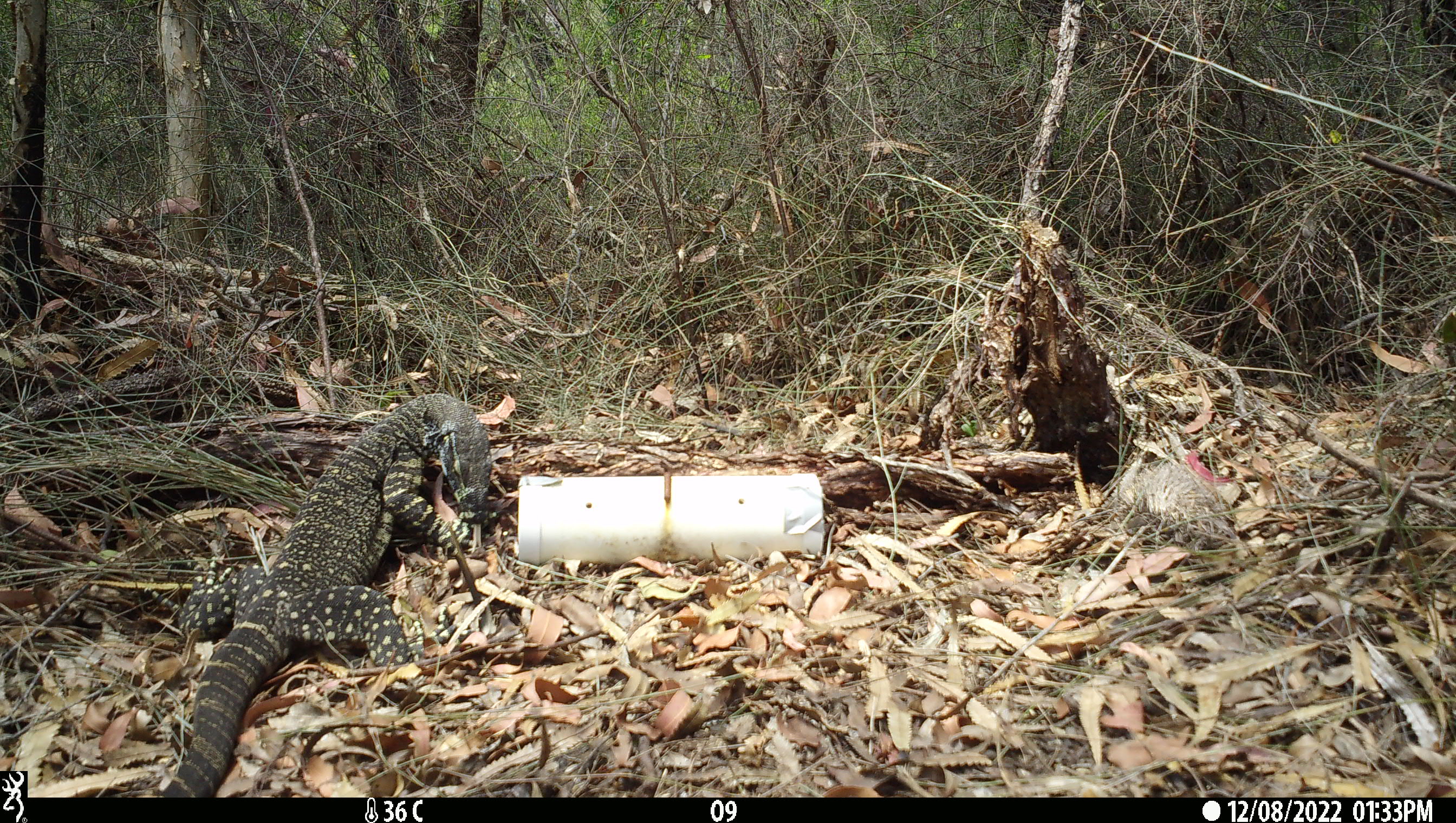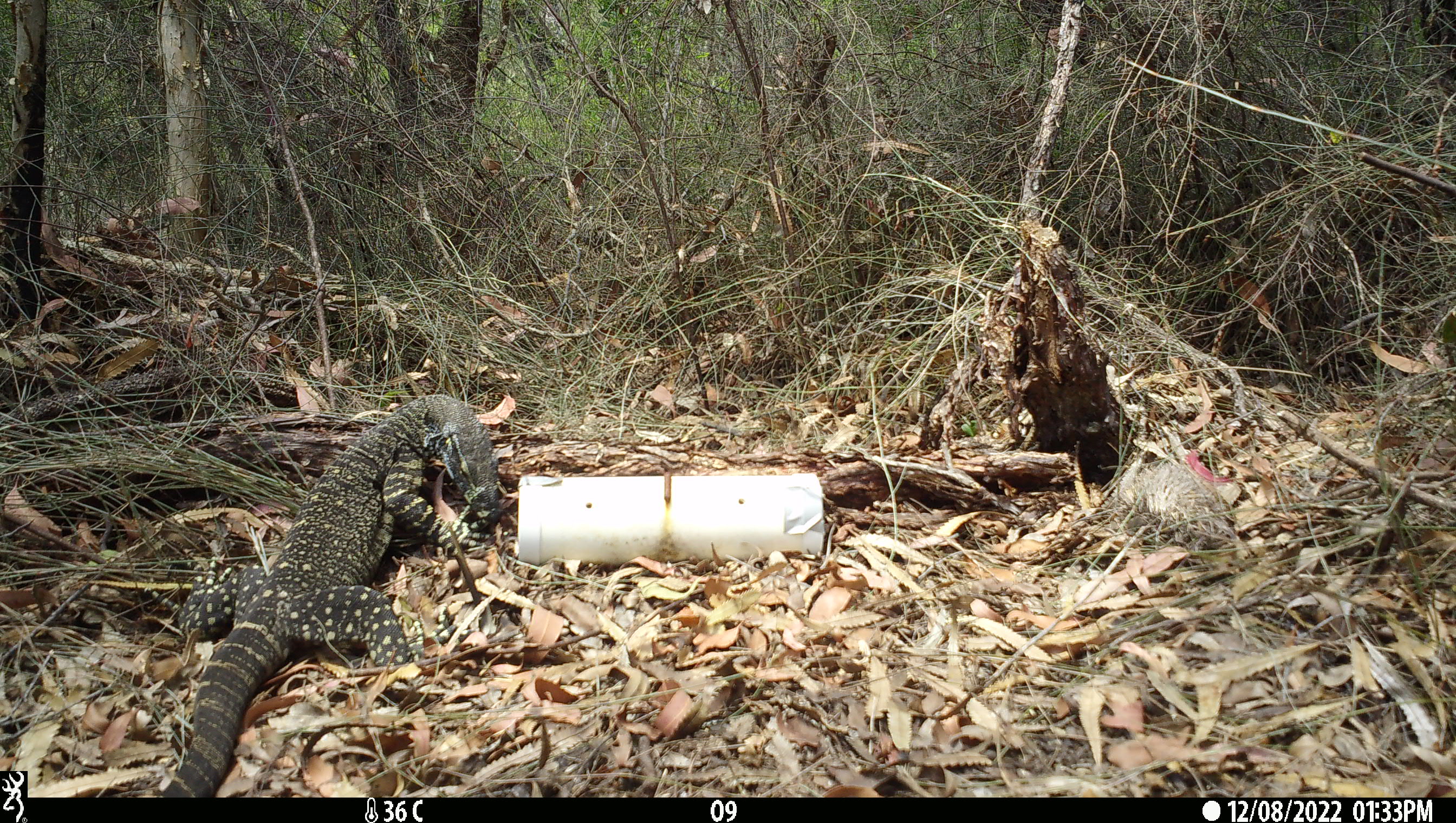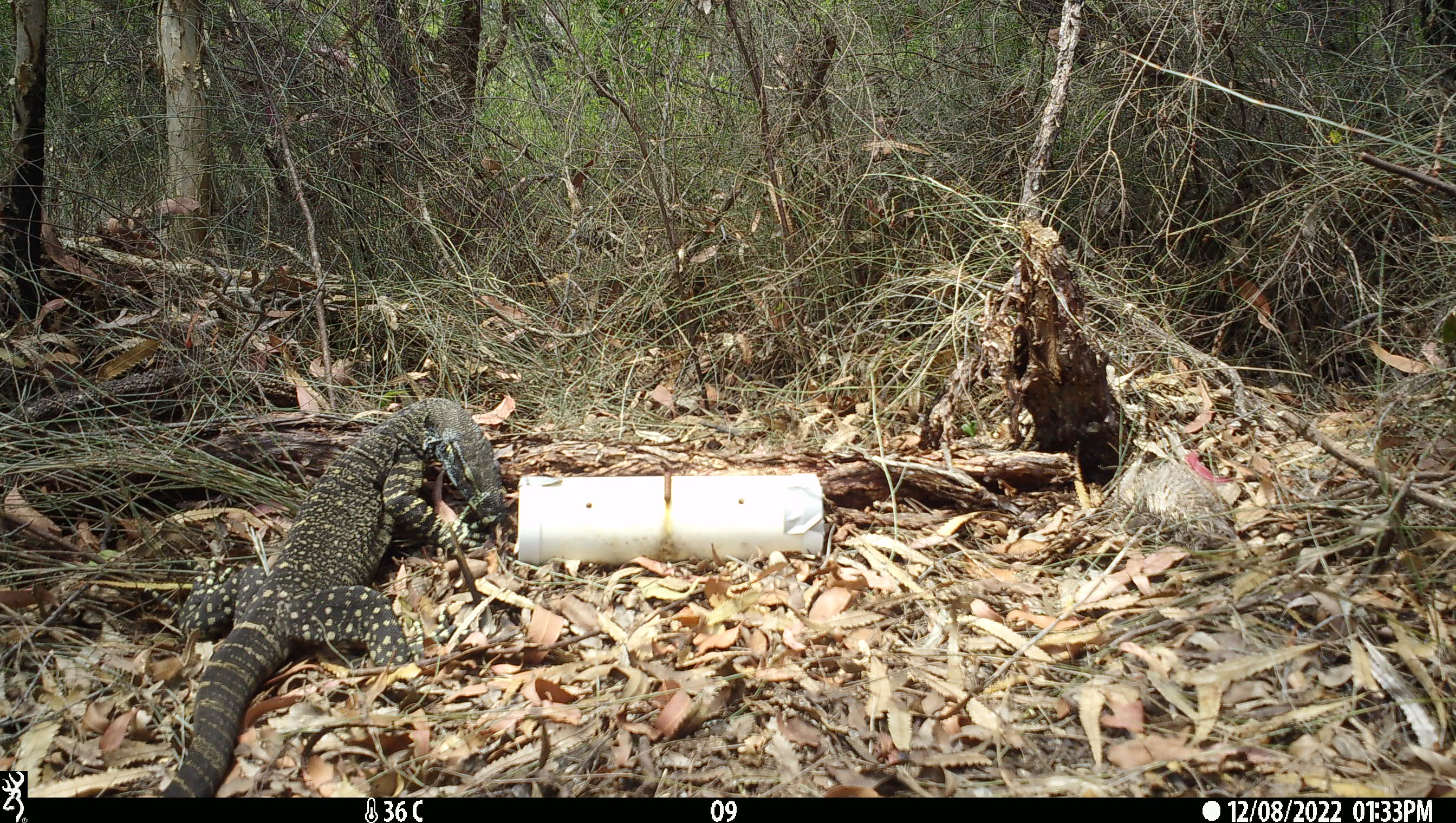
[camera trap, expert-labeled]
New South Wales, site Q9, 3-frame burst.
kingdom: Animalia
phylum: Chordata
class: Reptilia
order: Squamata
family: Varanidae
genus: Varanus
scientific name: Varanus varius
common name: lace monitor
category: goanna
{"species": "goanna (lace monitor) (Varanus varius)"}